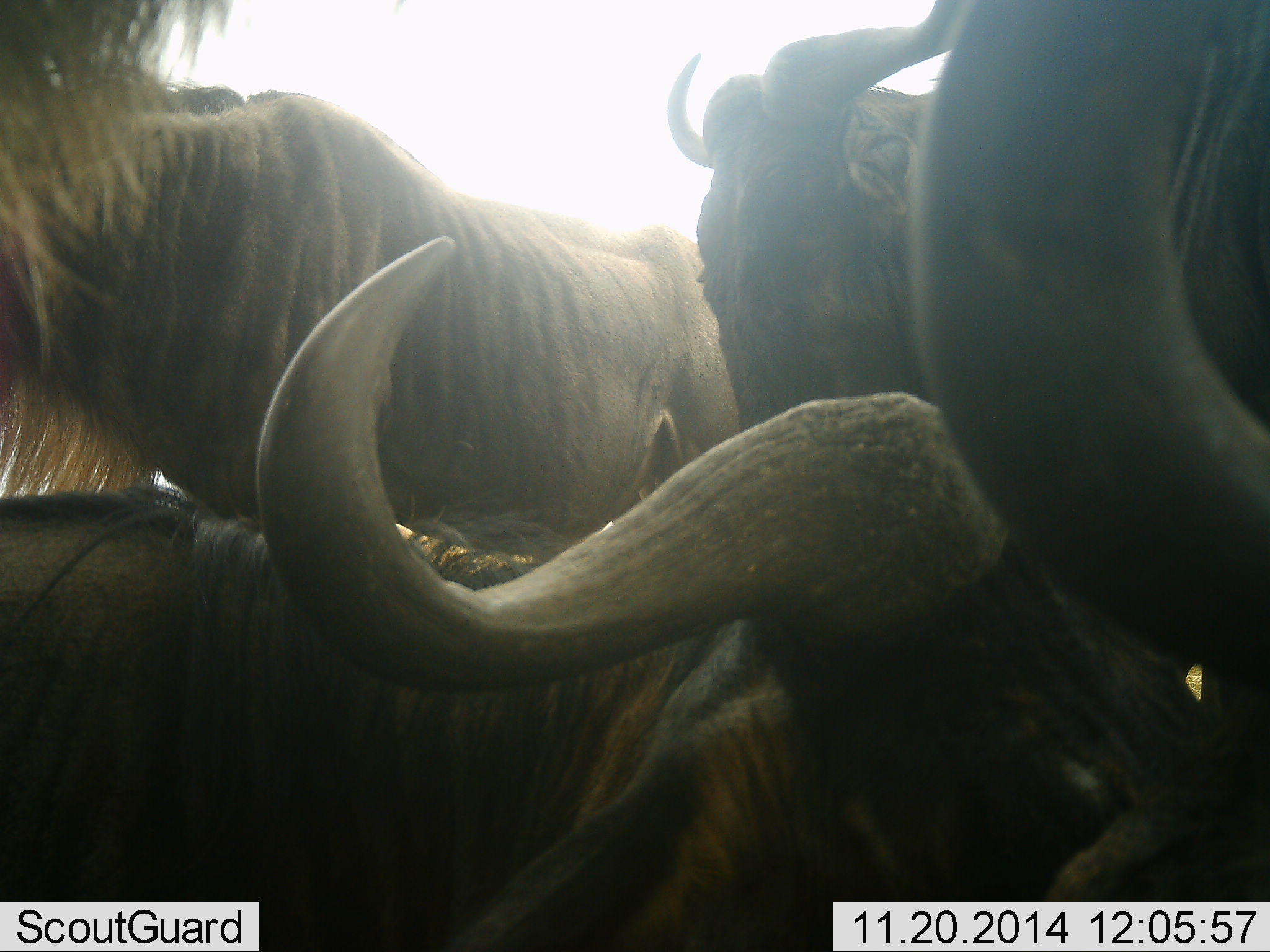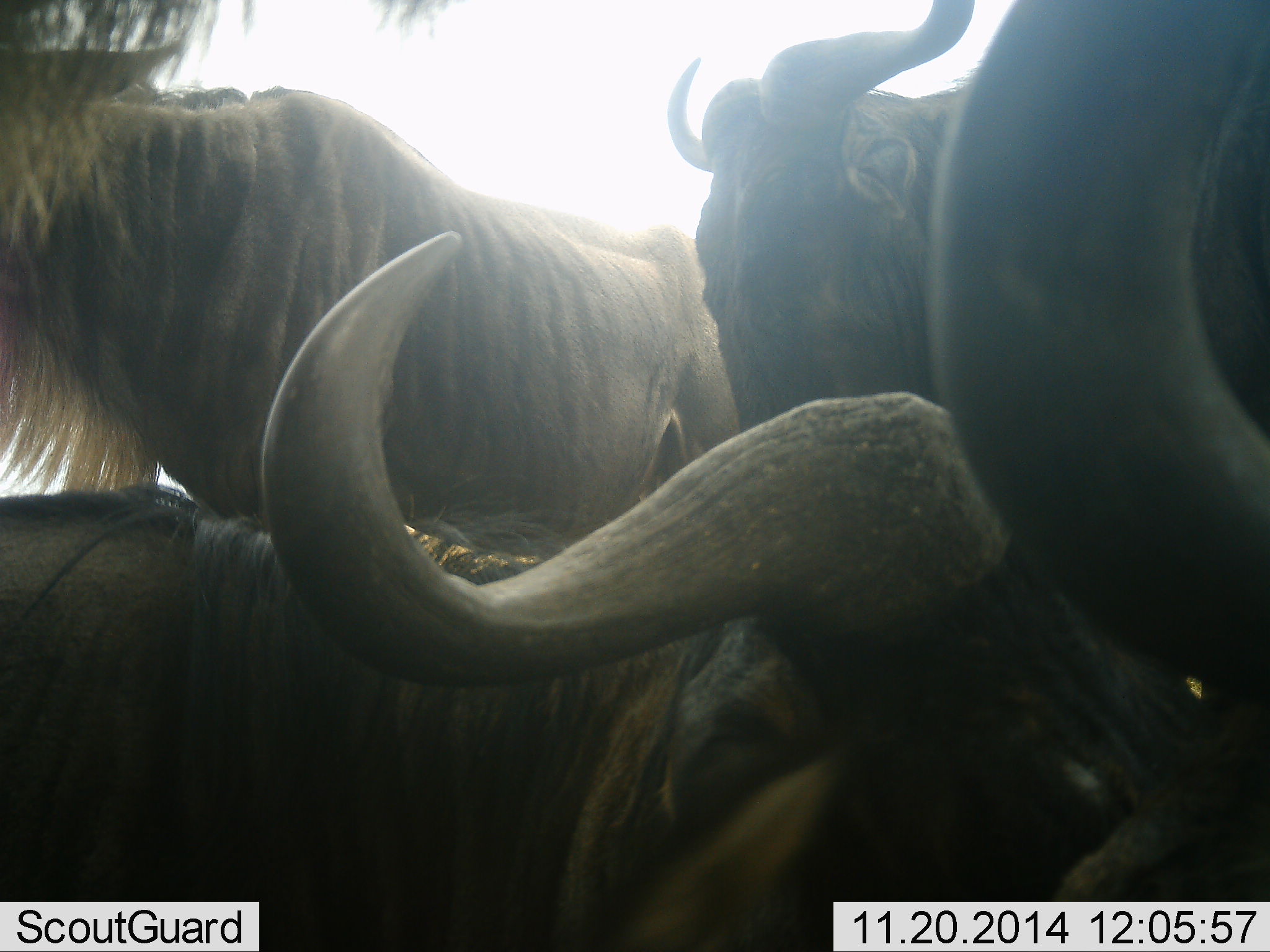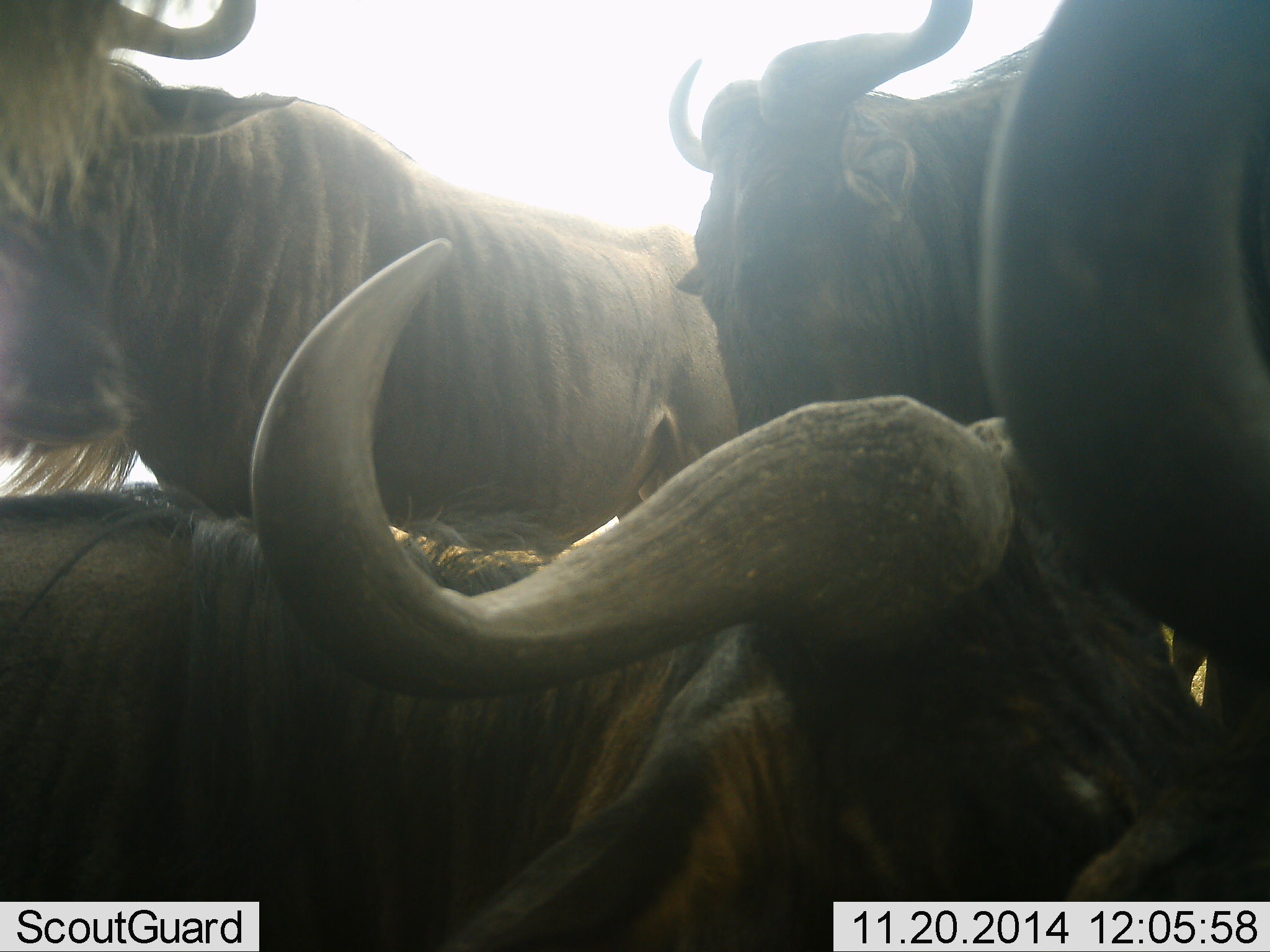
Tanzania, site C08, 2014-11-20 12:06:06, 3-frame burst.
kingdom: Animalia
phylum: Chordata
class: Mammalia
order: Artiodactyla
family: Bovidae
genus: Connochaetes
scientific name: Connochaetes taurinus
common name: blue wildebeest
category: wildebeest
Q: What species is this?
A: Wildebeest (blue wildebeest) (Connochaetes taurinus).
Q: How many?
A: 4.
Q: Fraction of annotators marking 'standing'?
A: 60%.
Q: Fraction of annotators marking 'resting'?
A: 50%.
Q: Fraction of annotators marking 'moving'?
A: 10%.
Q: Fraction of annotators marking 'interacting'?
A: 40%.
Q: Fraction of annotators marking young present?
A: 0%.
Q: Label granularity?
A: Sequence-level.